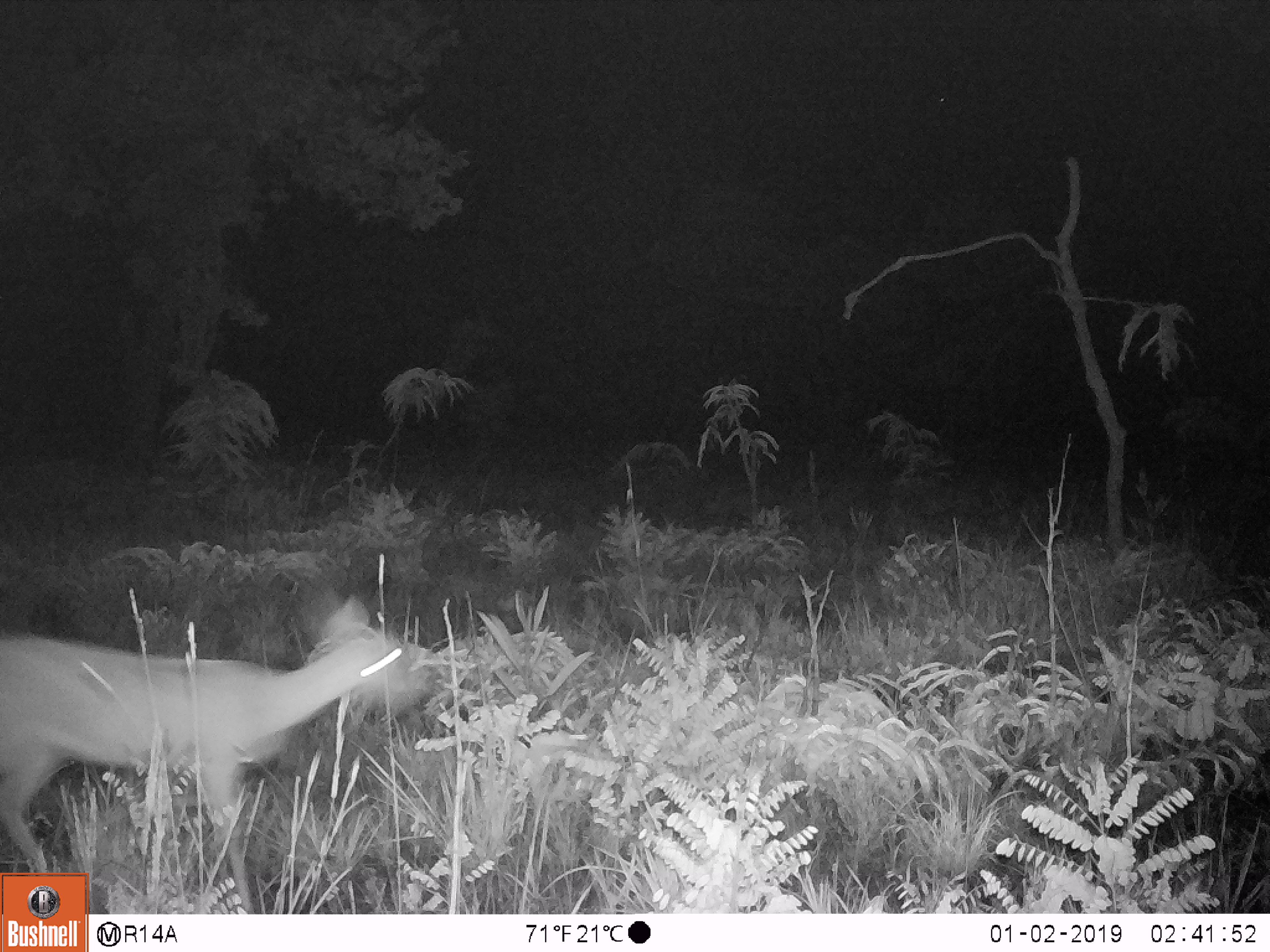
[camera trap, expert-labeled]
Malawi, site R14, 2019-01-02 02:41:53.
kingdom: Animalia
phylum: Chordata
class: Mammalia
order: Artiodactyla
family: Bovidae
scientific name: Antilopinae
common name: small antelope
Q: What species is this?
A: Small antelope (Antilopinae).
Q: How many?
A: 1.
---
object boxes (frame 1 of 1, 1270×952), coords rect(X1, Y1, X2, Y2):
small antelope: rect(2, 590, 421, 868)